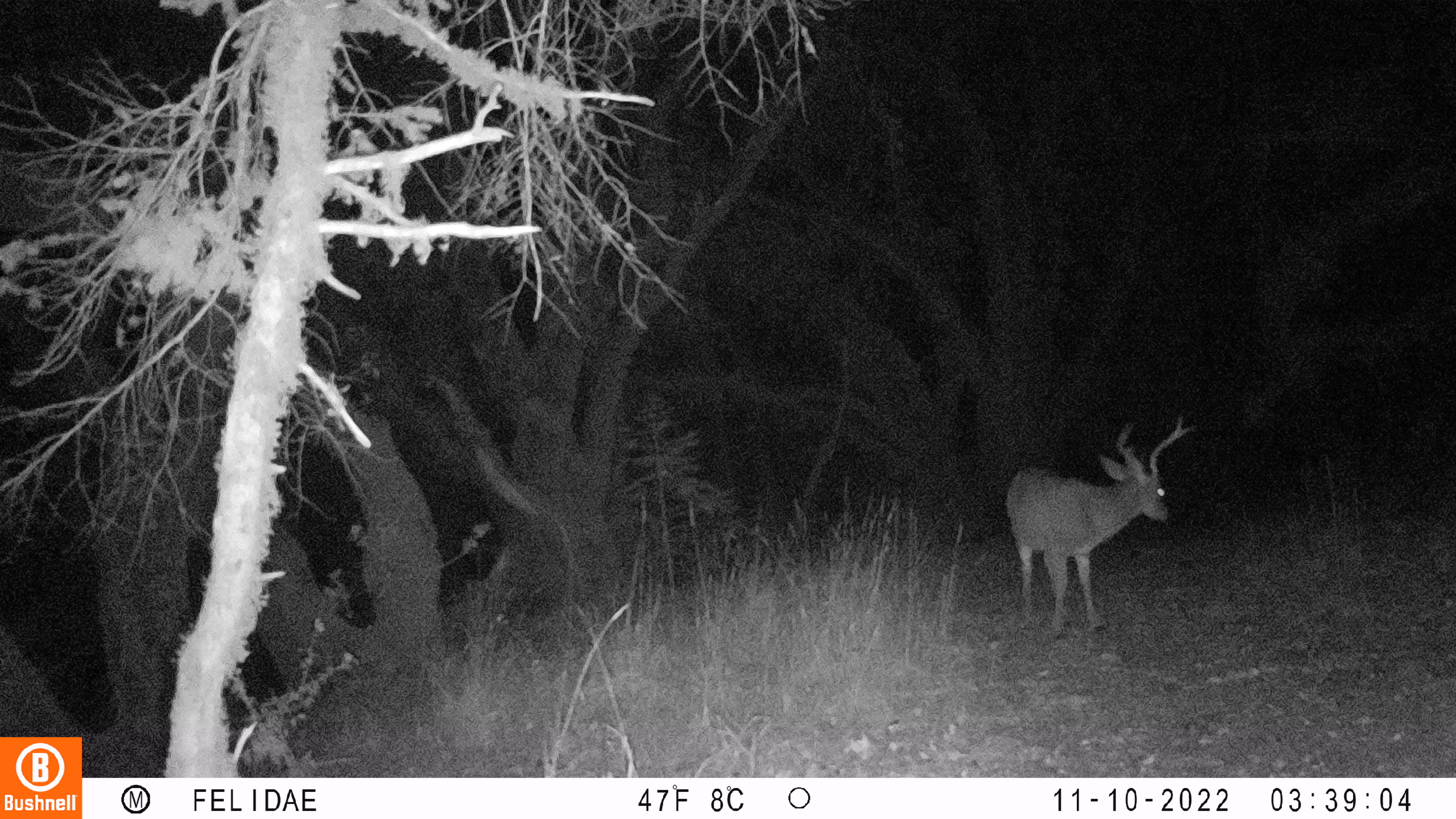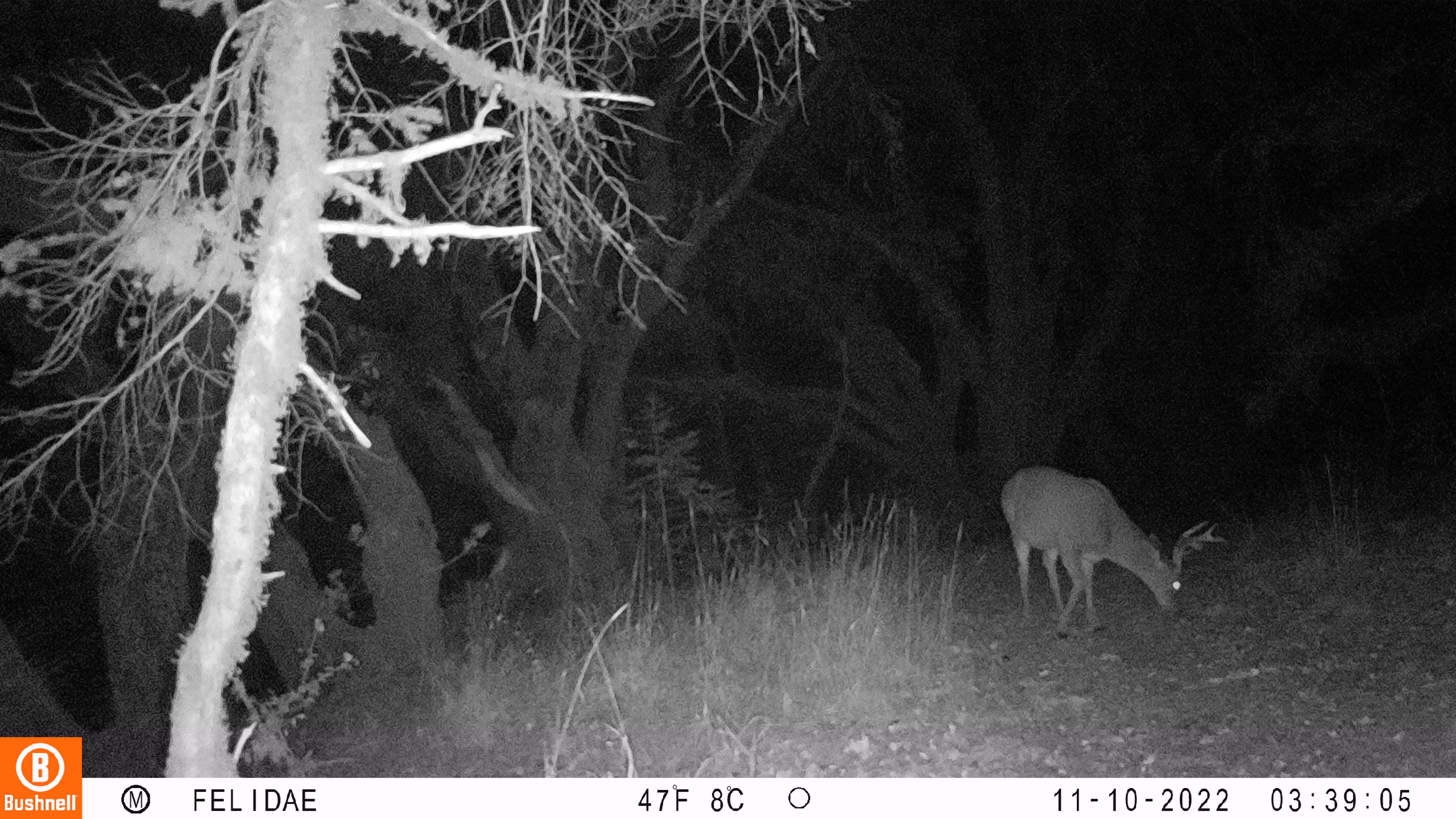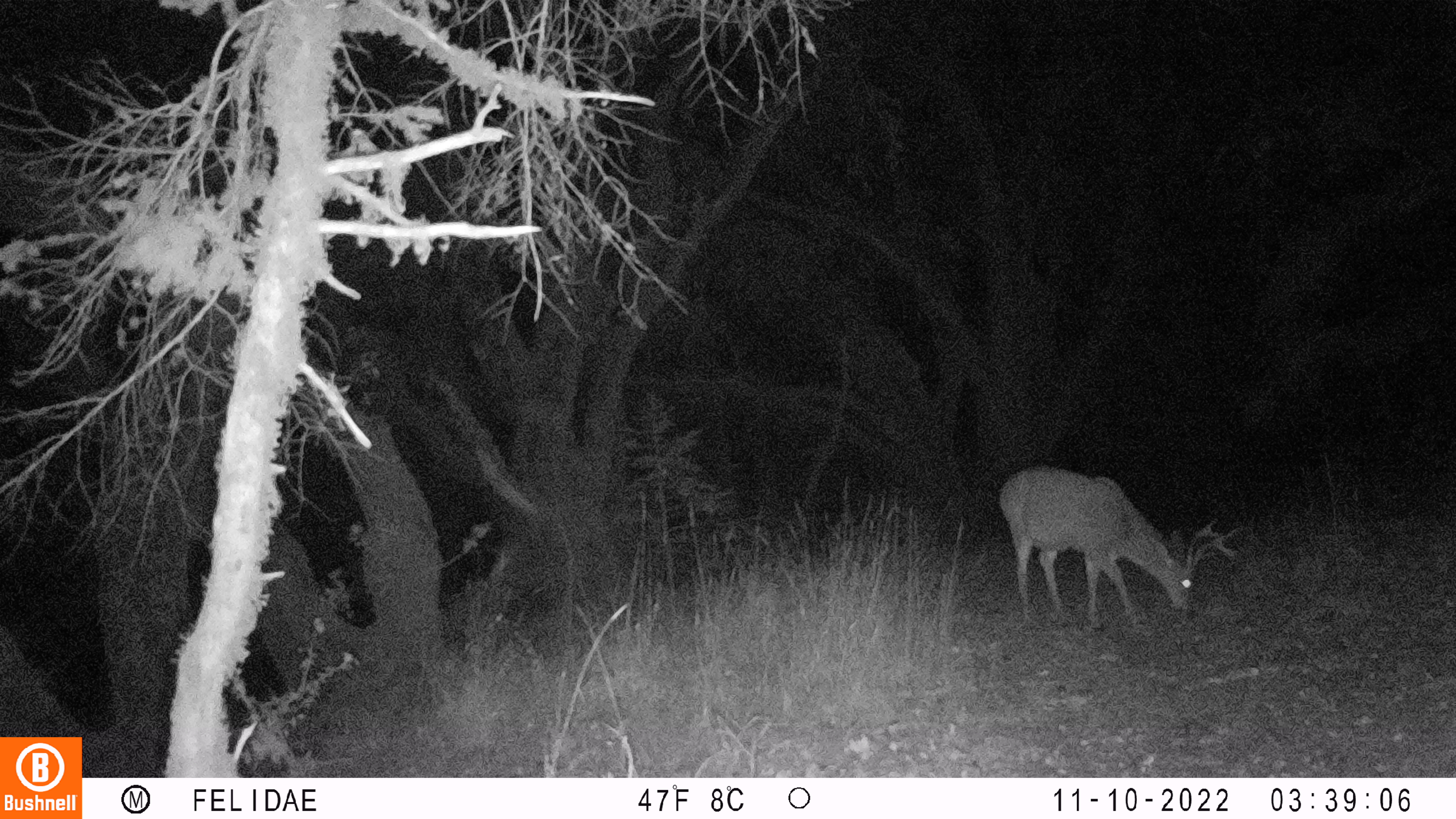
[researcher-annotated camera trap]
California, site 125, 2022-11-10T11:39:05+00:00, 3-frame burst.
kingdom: Animalia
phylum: Chordata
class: Mammalia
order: Artiodactyla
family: Cervidae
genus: Odocoileus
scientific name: Odocoileus hemionus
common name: mule deer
Mule deer (Odocoileus hemionus).